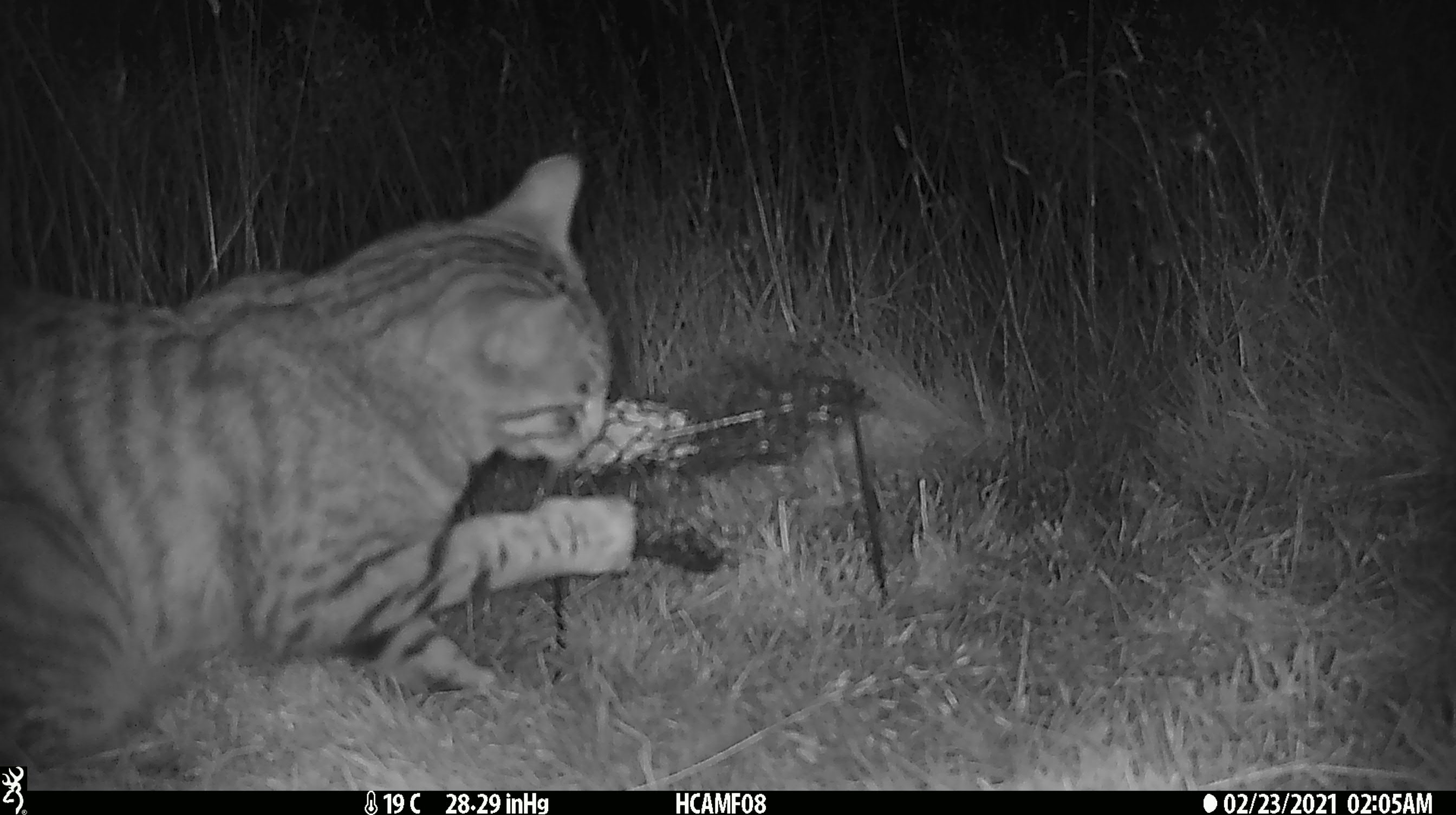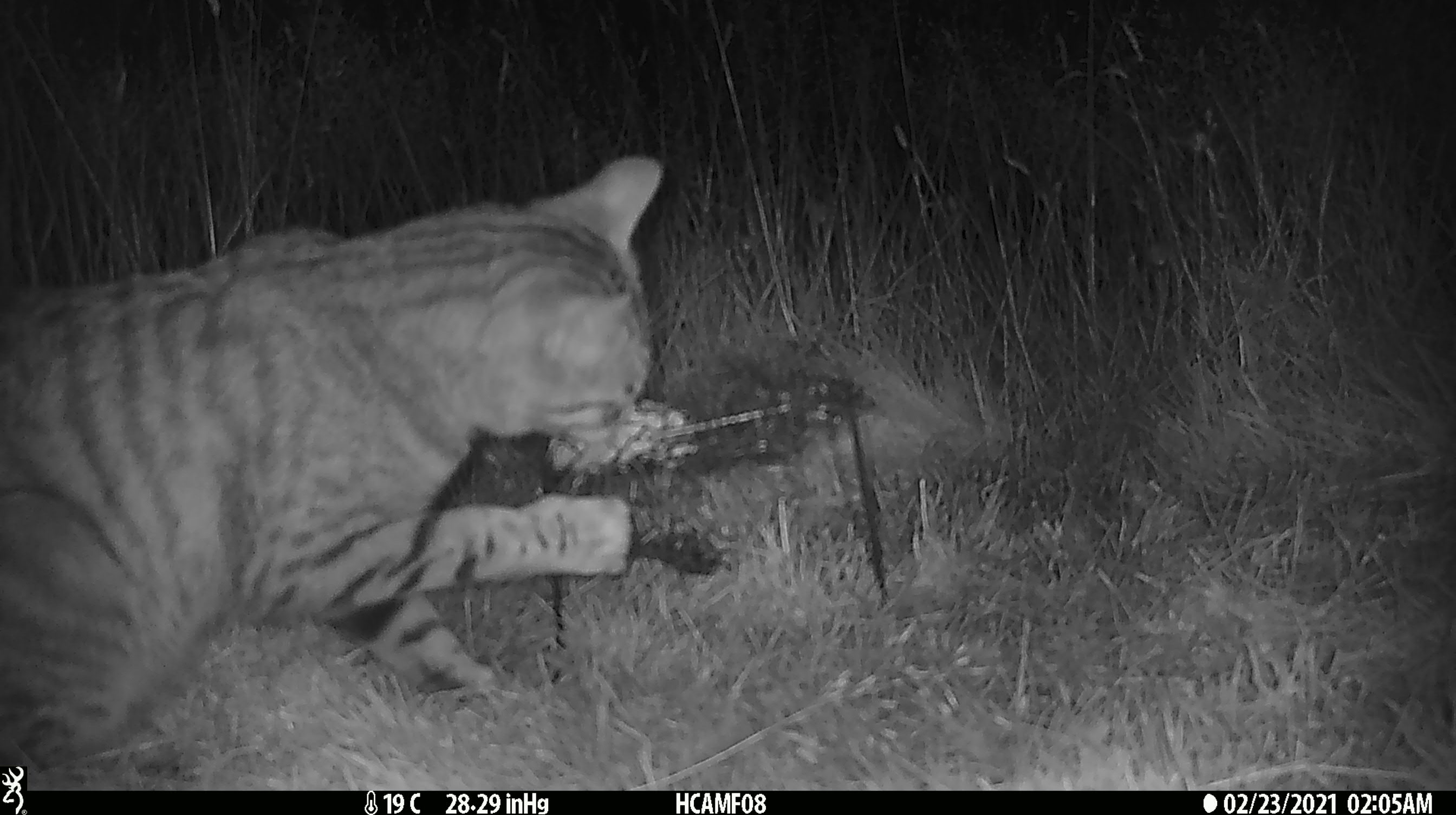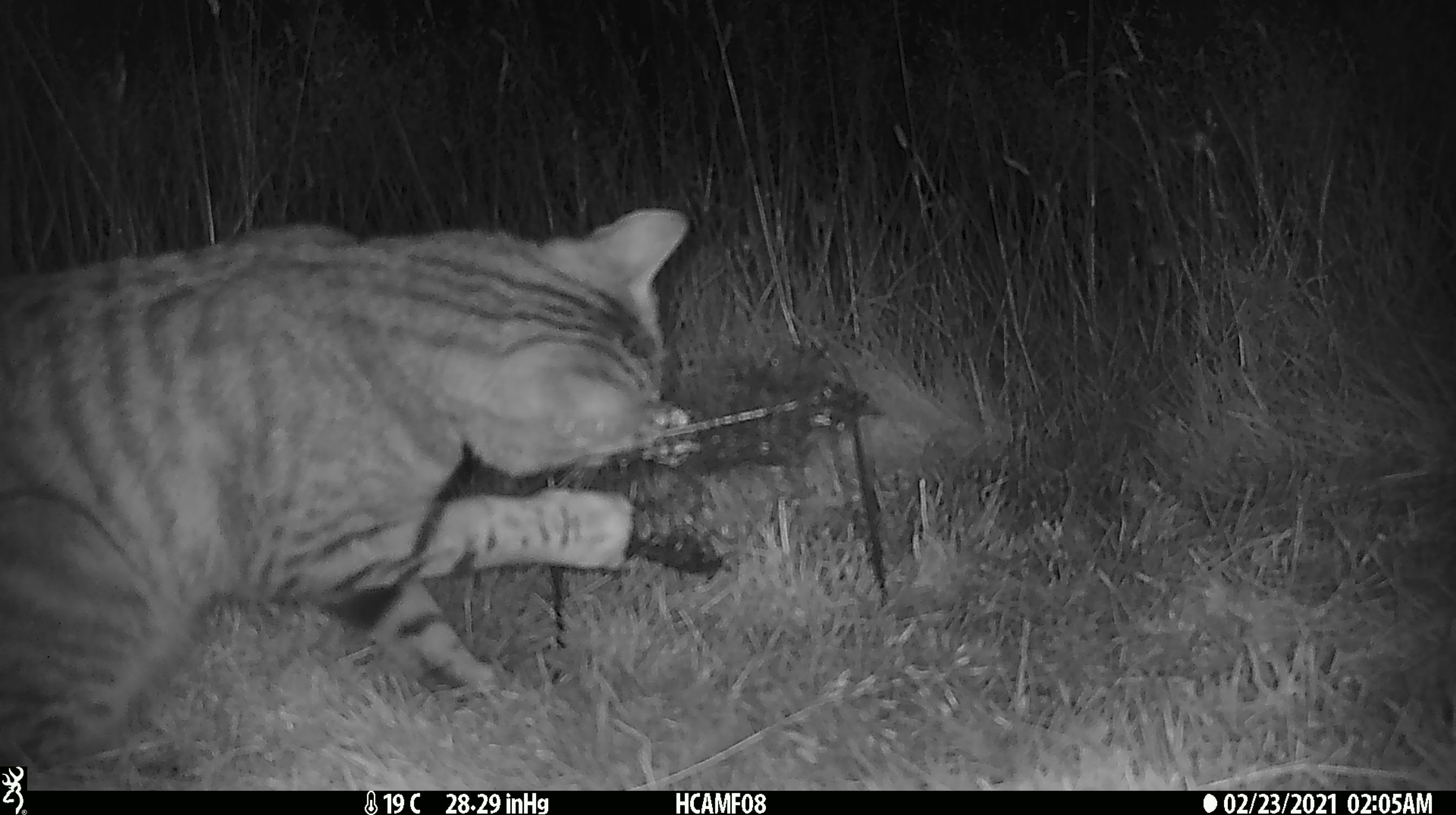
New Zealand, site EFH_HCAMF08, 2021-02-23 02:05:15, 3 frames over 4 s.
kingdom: Animalia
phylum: Chordata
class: Mammalia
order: Carnivora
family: Felidae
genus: Felis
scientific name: Felis catus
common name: domestic cat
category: cat